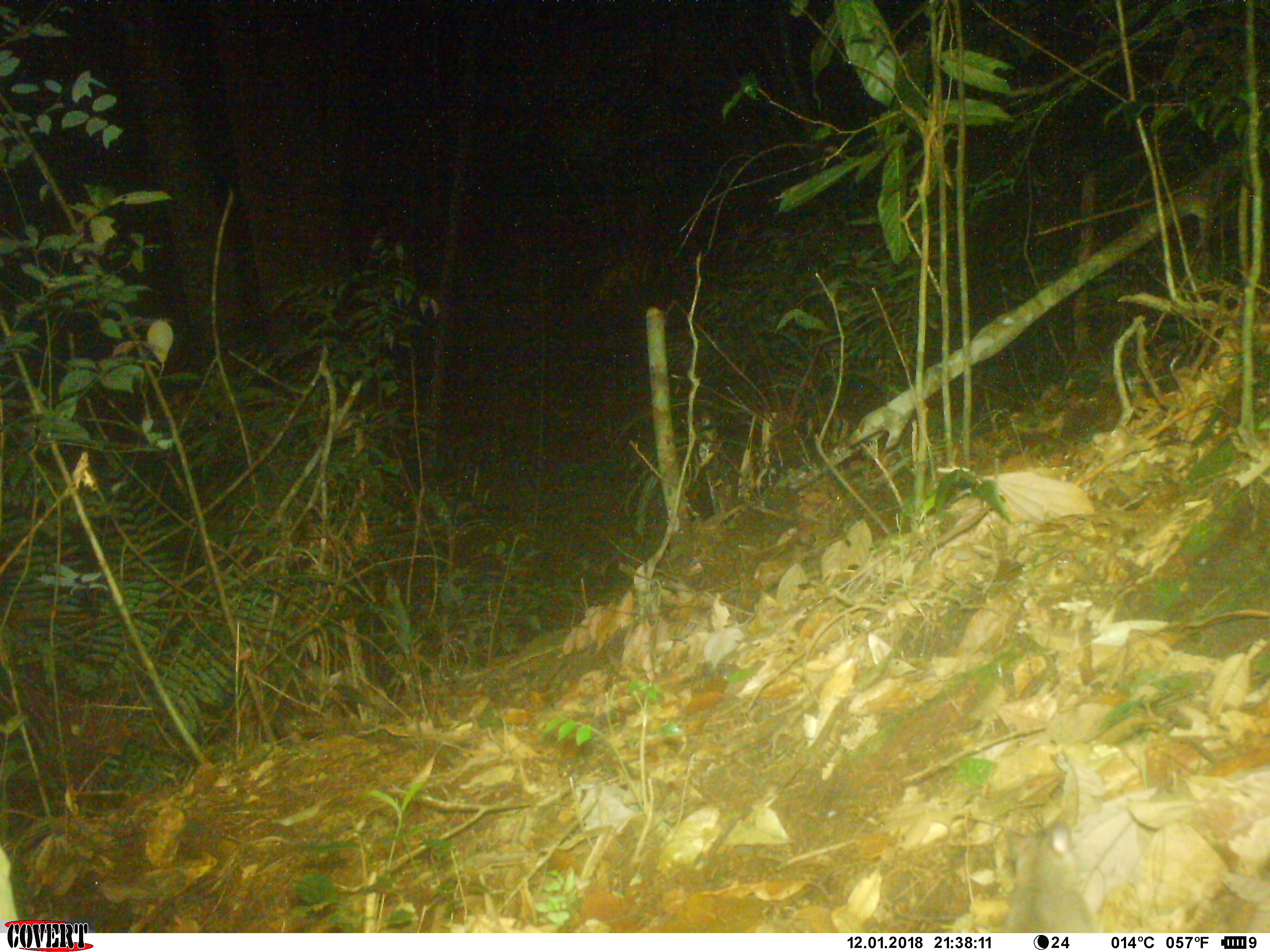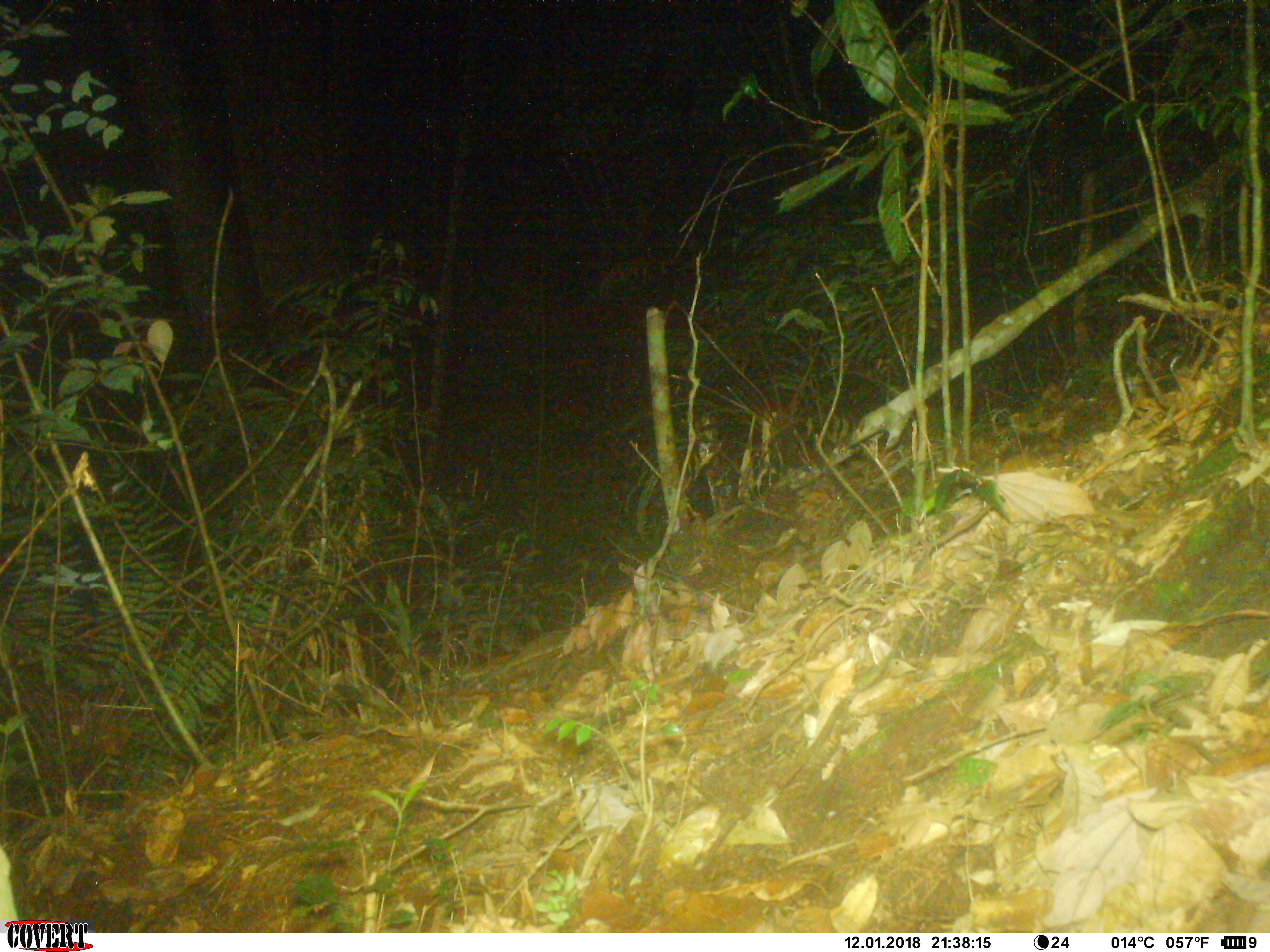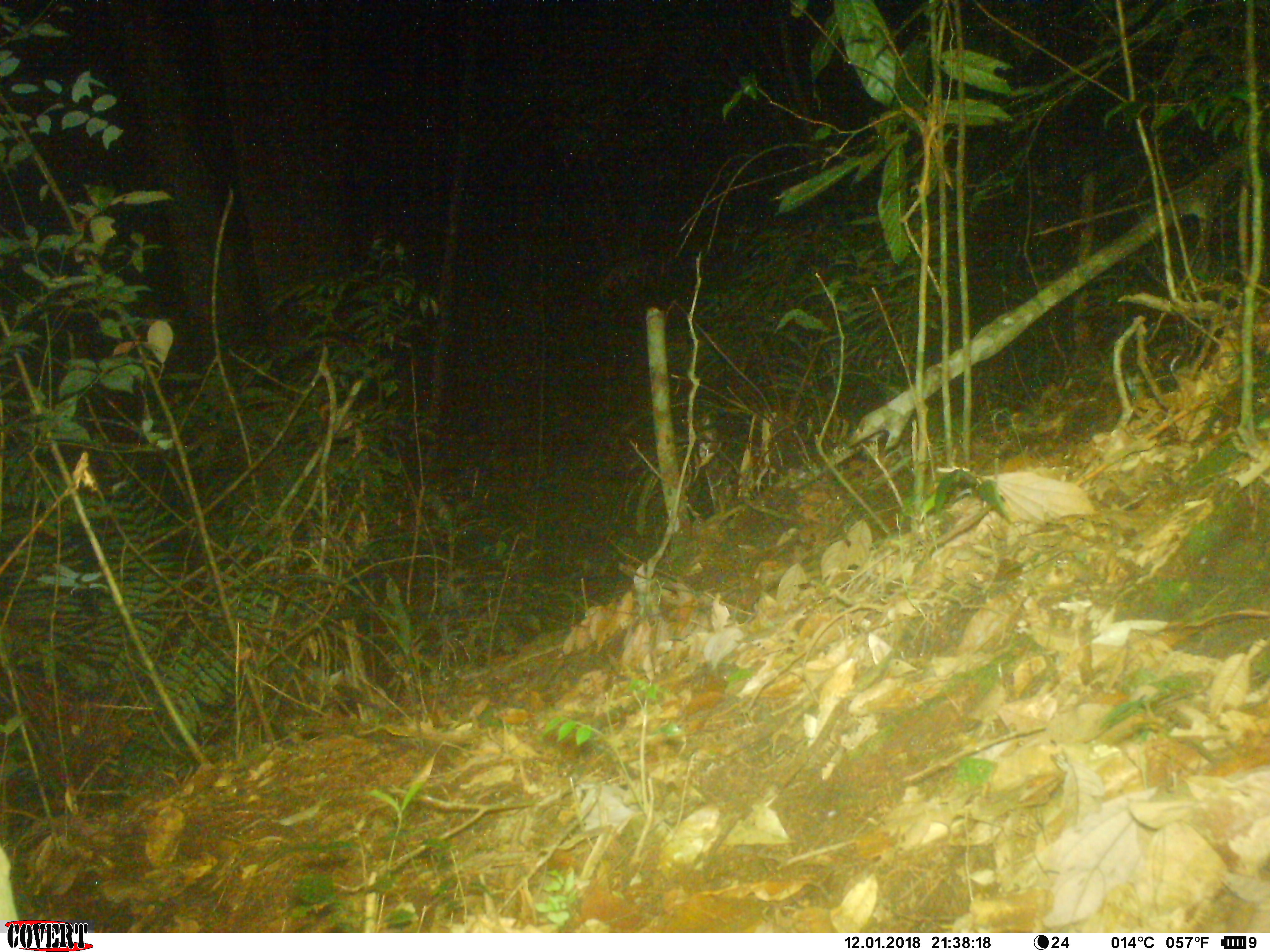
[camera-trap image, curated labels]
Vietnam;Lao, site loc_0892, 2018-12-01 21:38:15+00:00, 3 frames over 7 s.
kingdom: Animalia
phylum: Chordata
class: Mammalia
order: Rodentia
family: Muridae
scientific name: Muridae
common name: old-world mice and rats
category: unidentified murid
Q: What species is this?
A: Unidentified murid (old-world mice and rats) (Muridae).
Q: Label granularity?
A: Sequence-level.